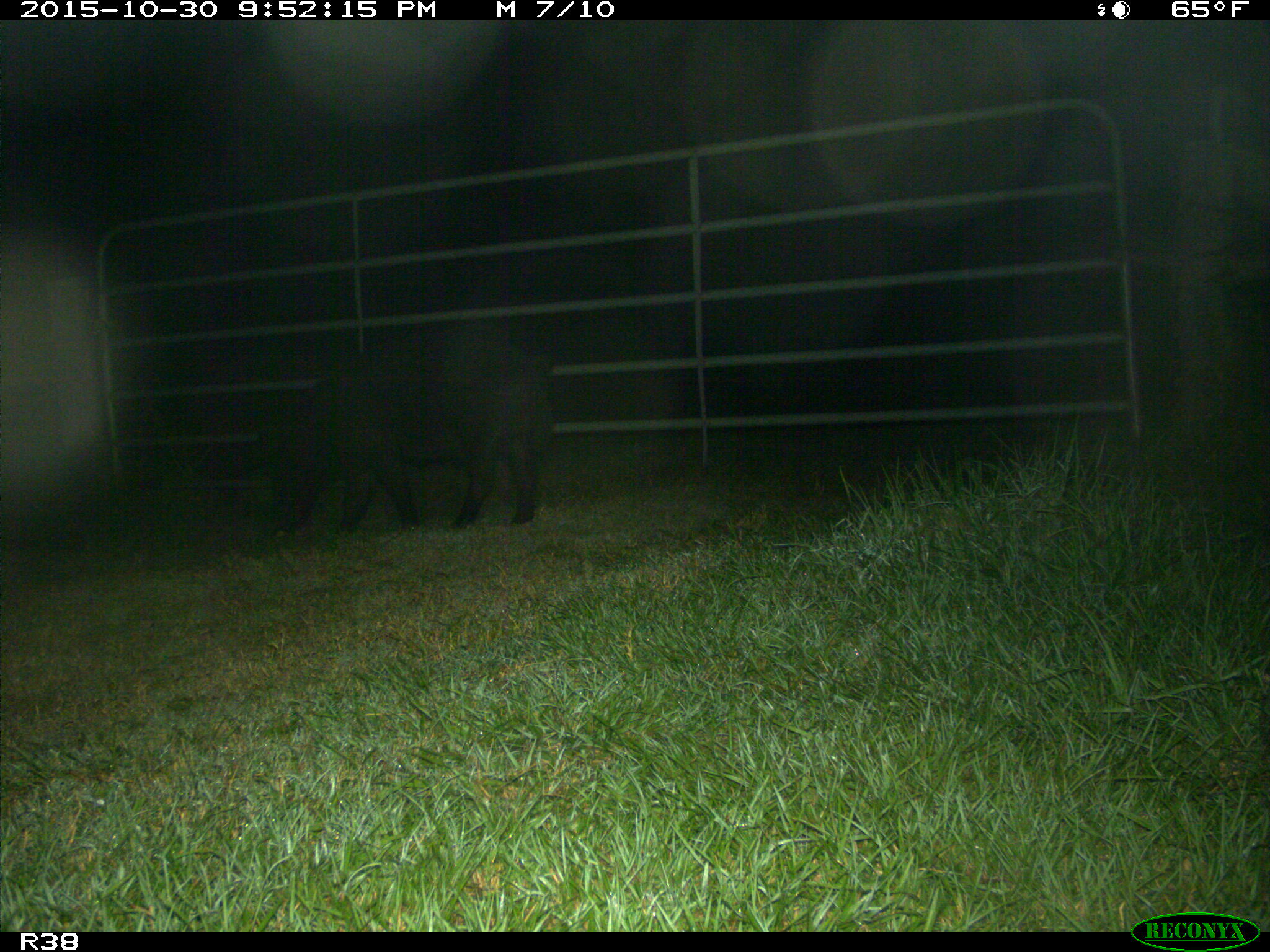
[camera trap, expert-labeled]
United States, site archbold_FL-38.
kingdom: Animalia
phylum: Chordata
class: Mammalia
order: Artiodactyla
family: Suidae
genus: Sus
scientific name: Sus scrofa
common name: wild boar